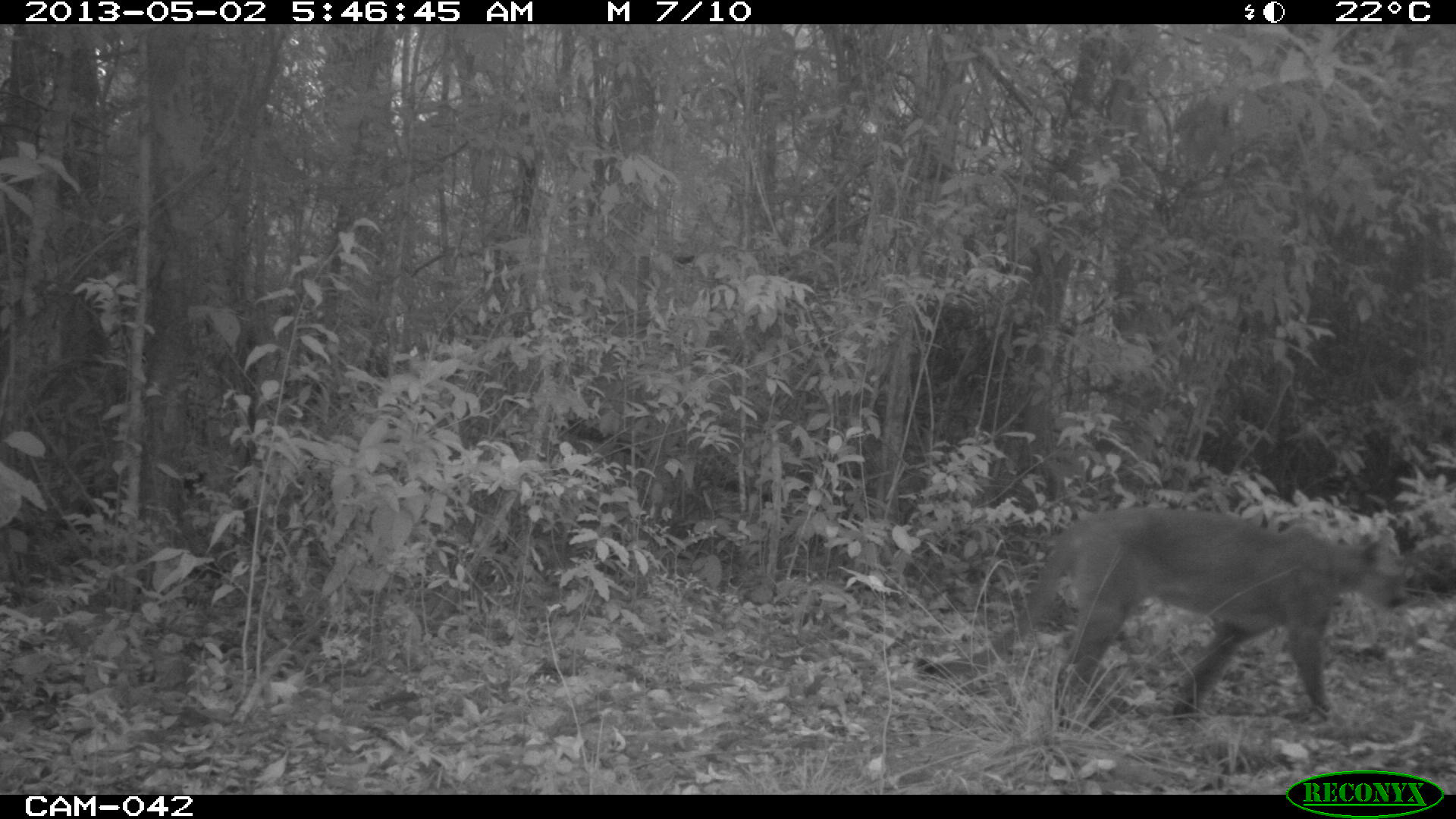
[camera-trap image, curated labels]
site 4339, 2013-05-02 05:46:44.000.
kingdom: Animalia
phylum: Chordata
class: Mammalia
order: Carnivora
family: Felidae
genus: Puma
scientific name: Puma concolor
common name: mountain lion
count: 1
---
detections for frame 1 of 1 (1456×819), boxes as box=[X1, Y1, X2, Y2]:
puma concolor: box=[914, 504, 1410, 733]